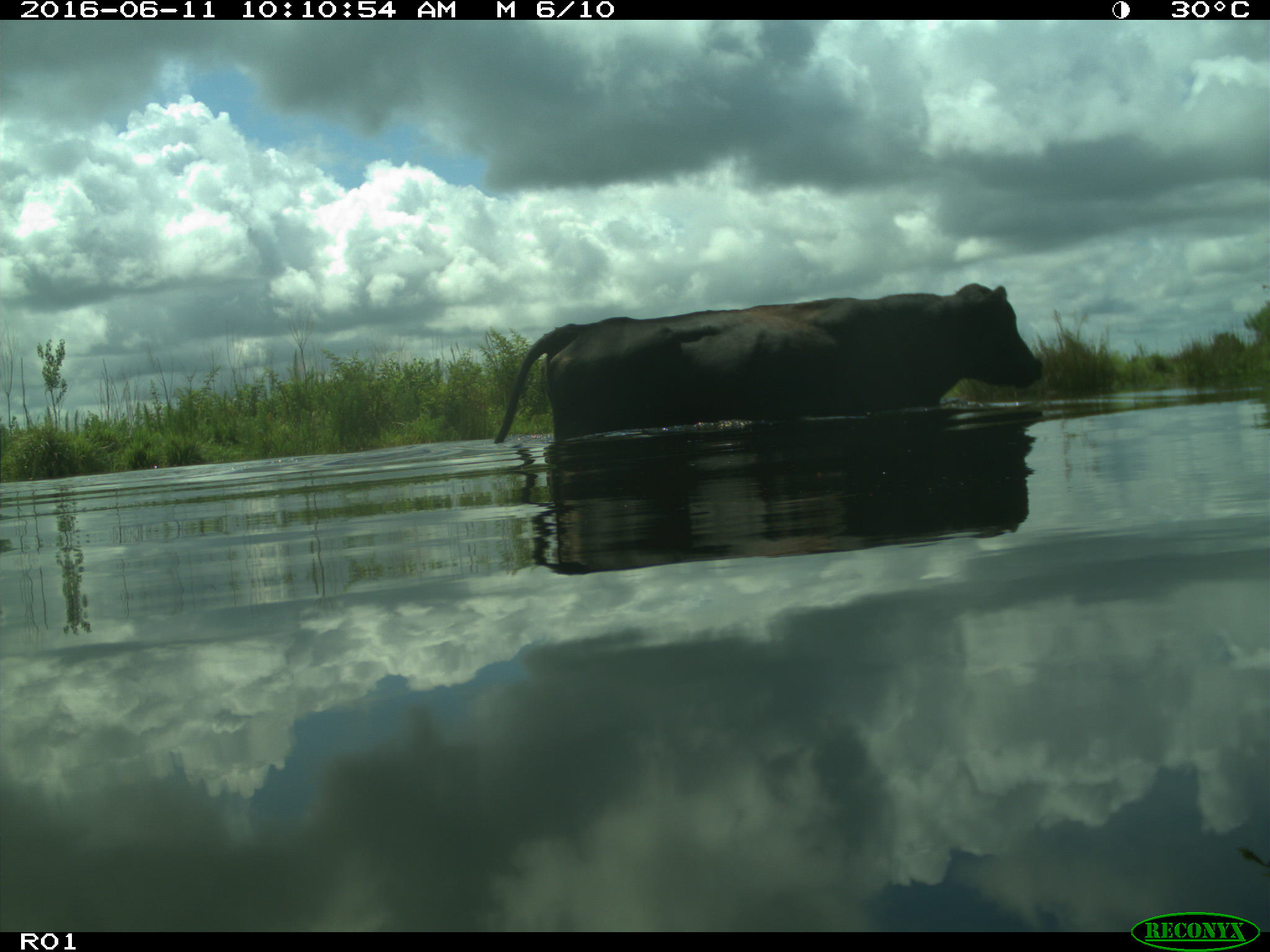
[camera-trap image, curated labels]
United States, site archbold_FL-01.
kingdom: Animalia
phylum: Chordata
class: Mammalia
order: Artiodactyla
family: Bovidae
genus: Bos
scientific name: Bos taurus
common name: domestic cow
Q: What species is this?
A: Bos taurus (domestic cow).